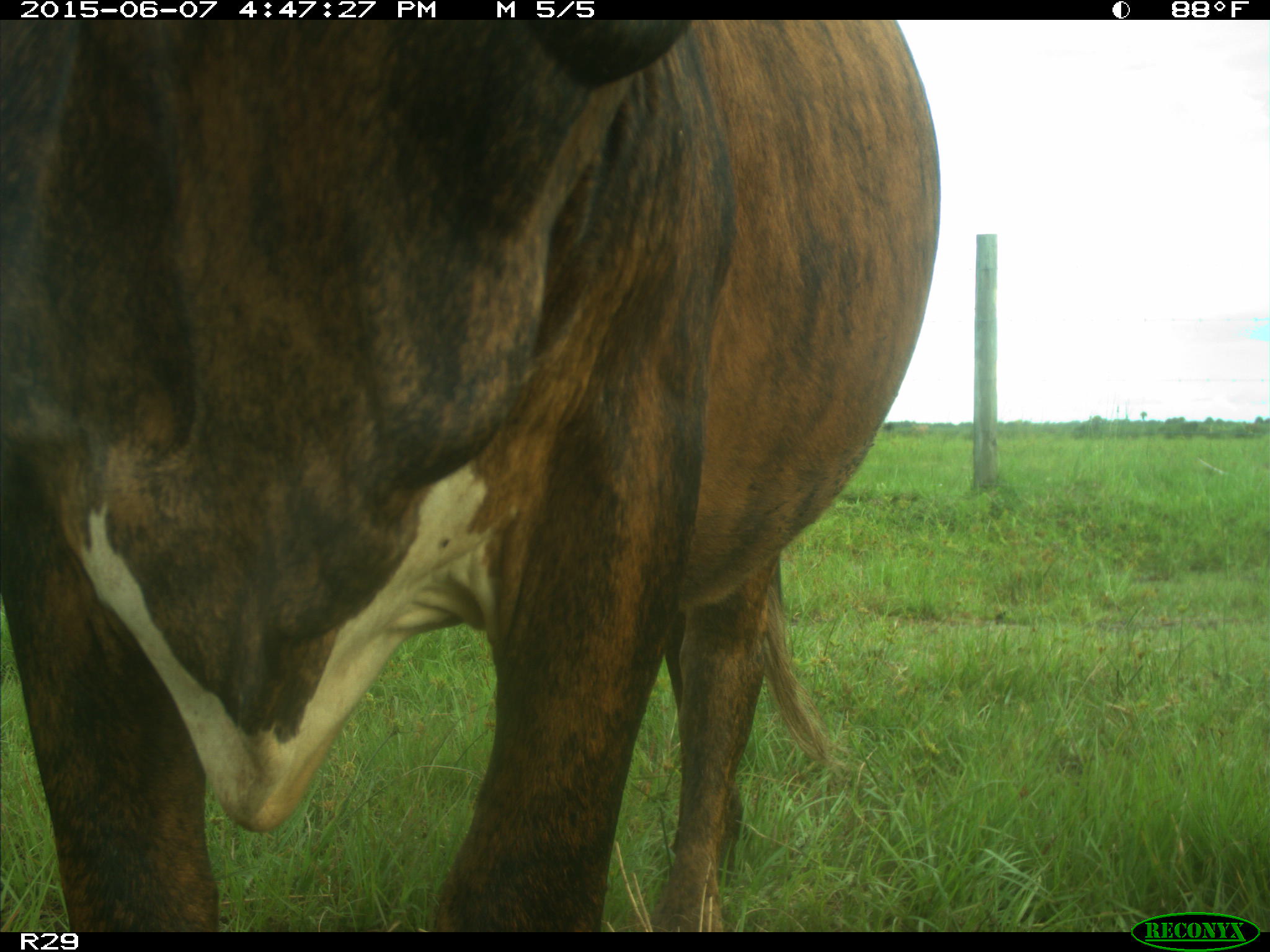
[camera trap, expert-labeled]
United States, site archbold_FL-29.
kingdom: Animalia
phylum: Chordata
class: Mammalia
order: Artiodactyla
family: Bovidae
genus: Bos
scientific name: Bos taurus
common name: domestic cow